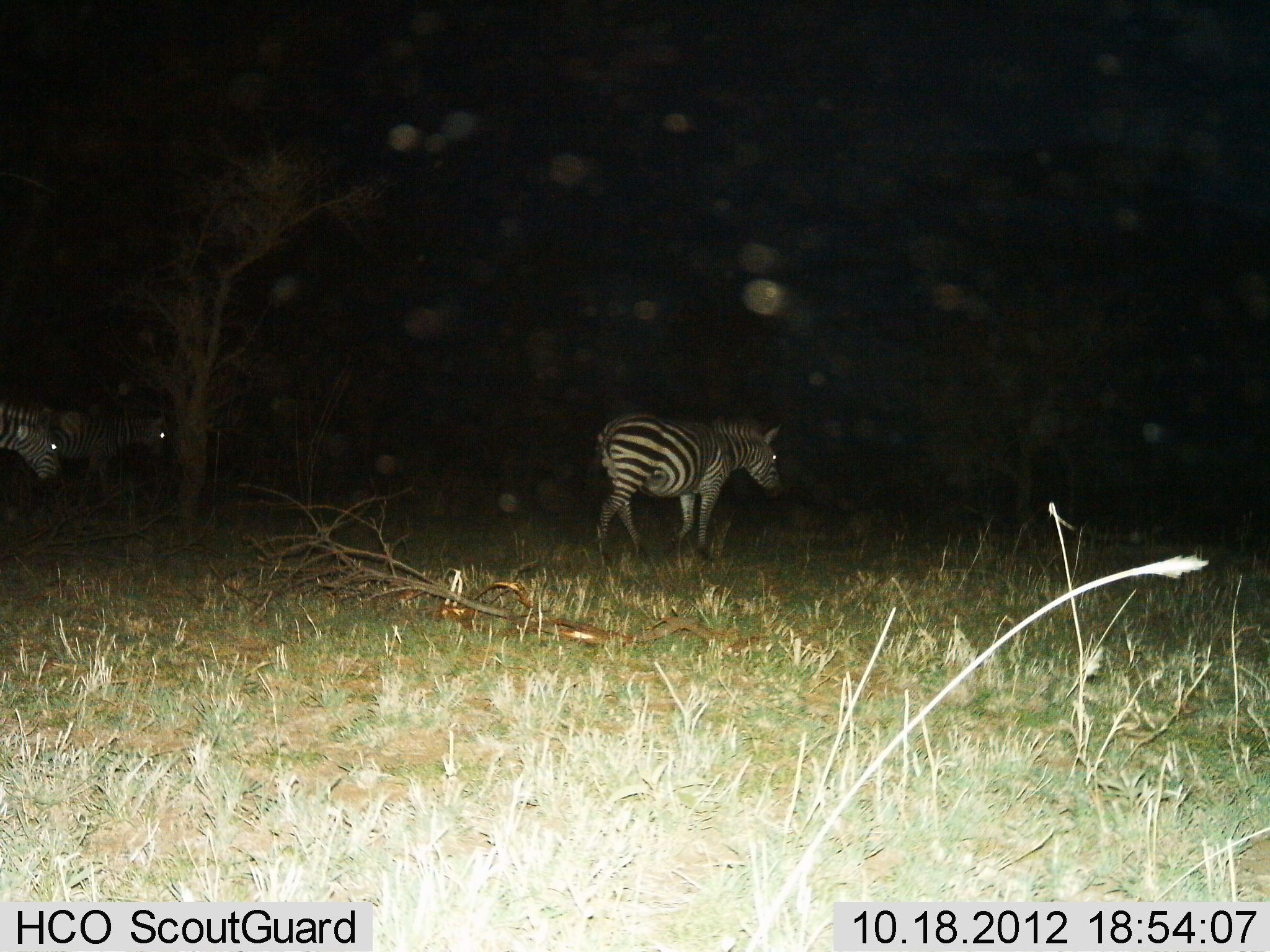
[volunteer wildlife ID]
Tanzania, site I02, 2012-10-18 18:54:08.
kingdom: Animalia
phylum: Chordata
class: Mammalia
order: Perissodactyla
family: Equidae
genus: Equus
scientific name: Equus quagga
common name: plains zebra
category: zebra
Zebra (plains zebra) (Equus quagga), count 3. Behavior (volunteer vote fractions): standing 10%, resting 0%, moving 90%, interacting 0%. Young present (vote fraction): 0%. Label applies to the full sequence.